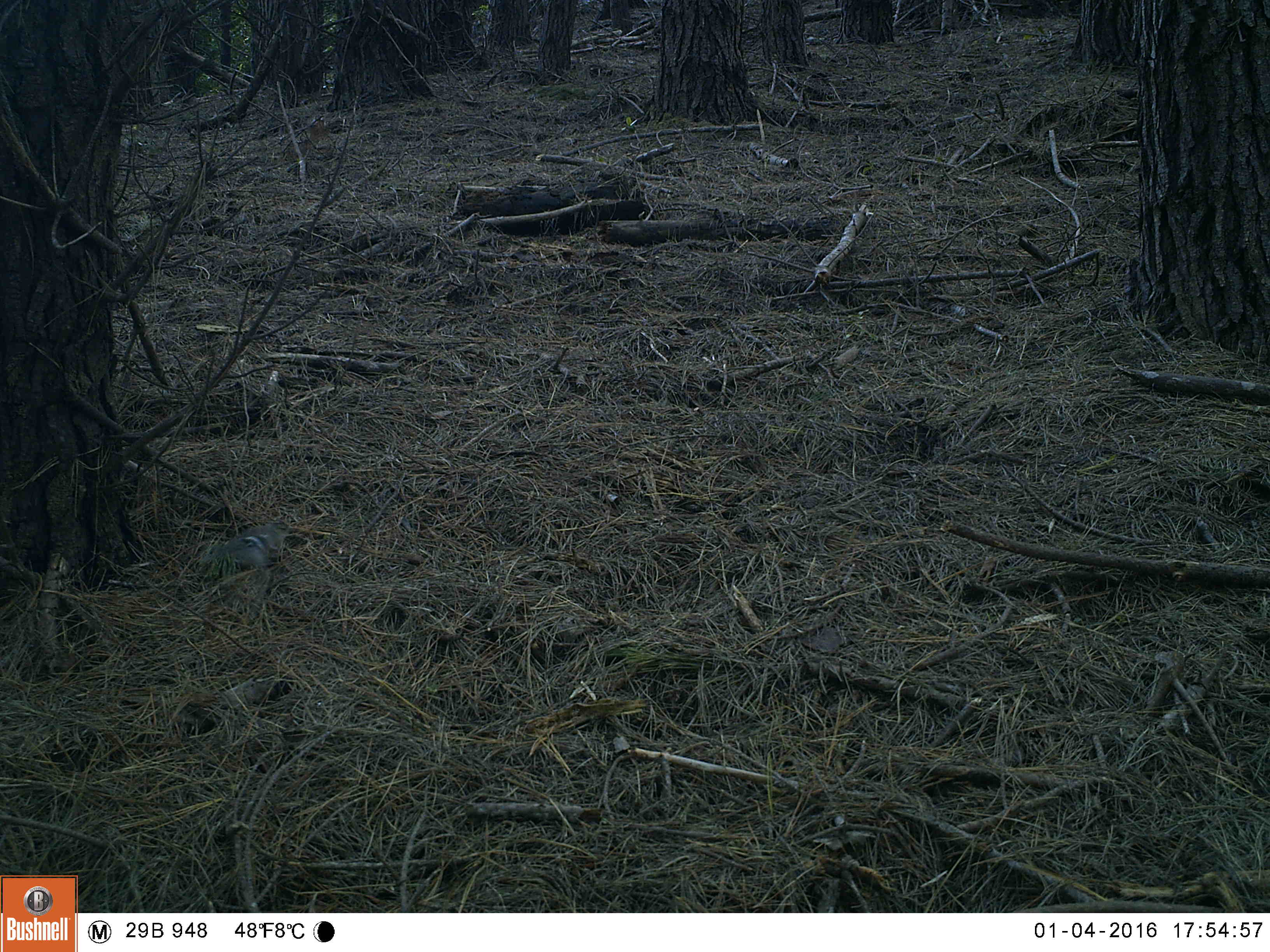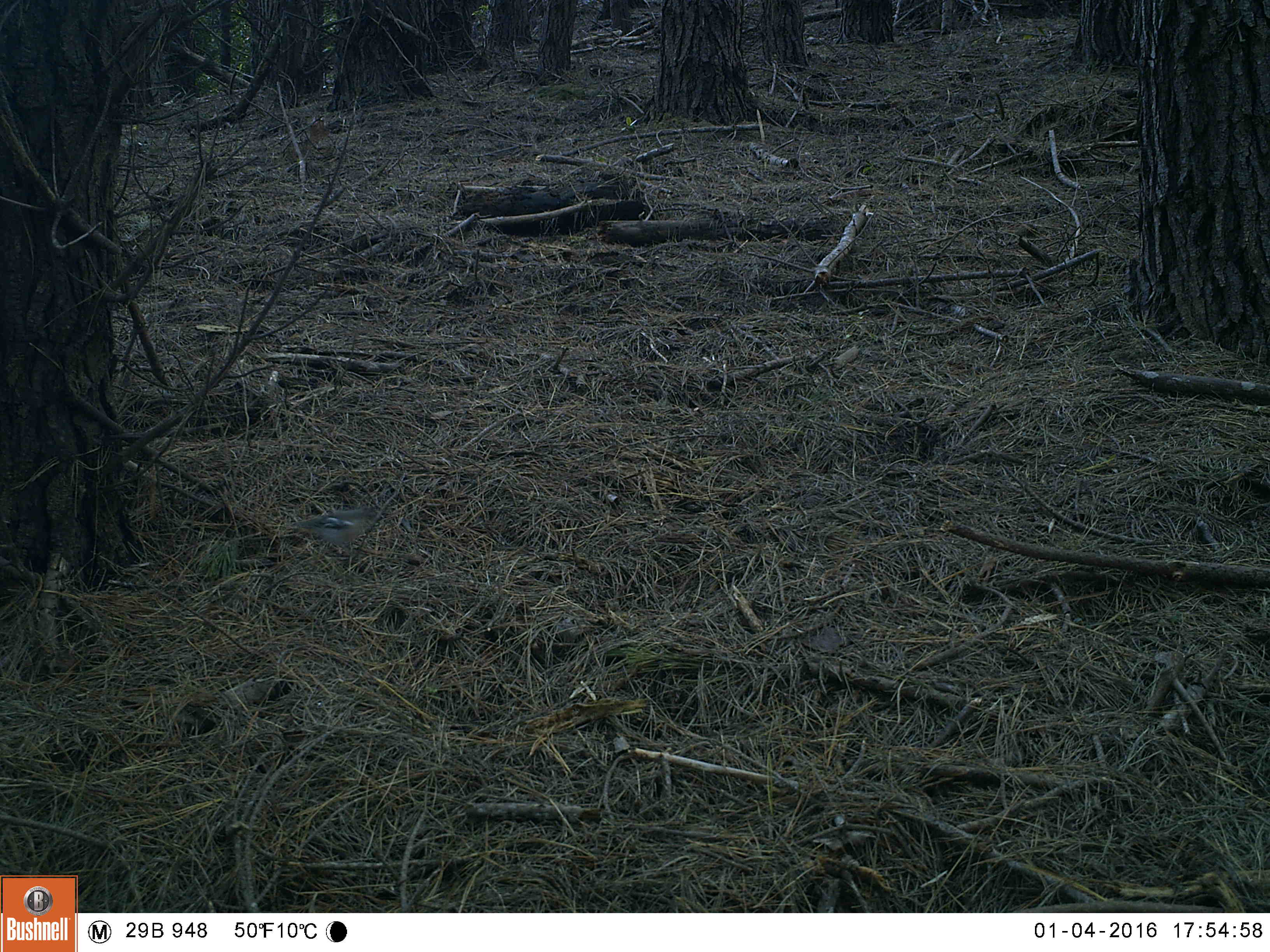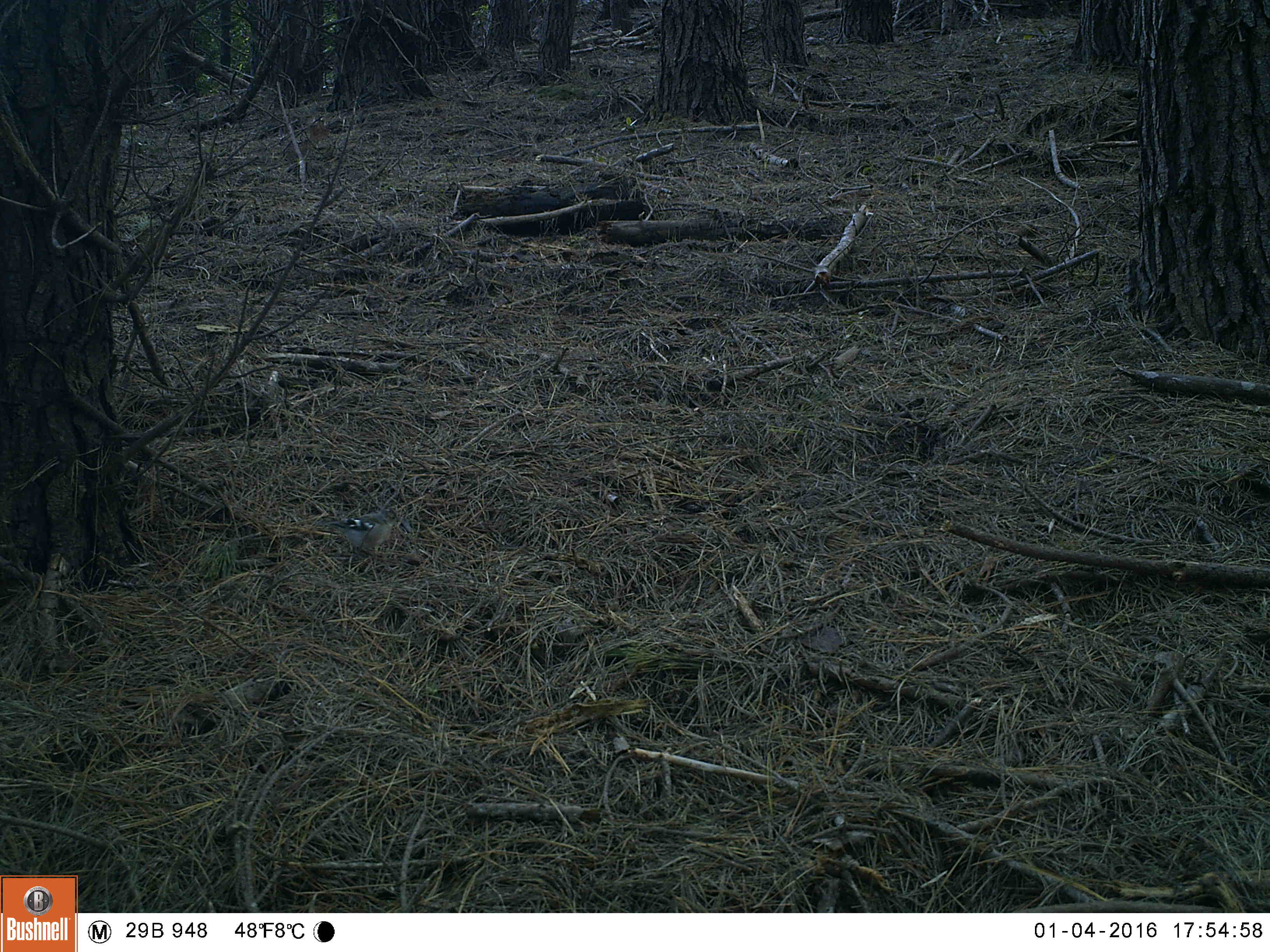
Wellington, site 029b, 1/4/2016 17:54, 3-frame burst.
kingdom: Animalia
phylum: Chordata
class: Aves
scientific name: Aves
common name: bird